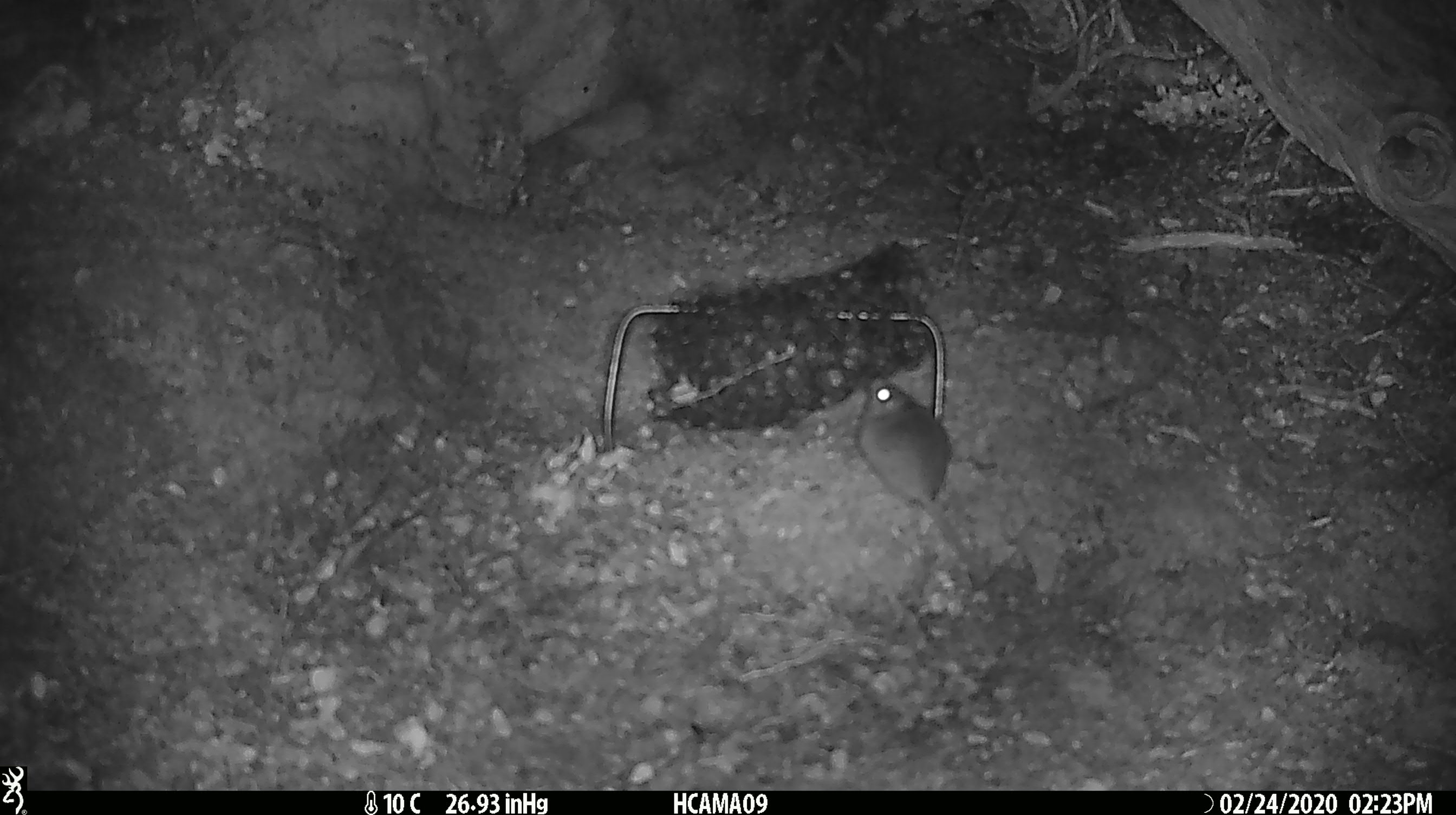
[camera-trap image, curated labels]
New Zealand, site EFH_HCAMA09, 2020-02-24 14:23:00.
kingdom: Animalia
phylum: Chordata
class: Mammalia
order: Rodentia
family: Muridae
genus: Mus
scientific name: Mus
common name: mouse